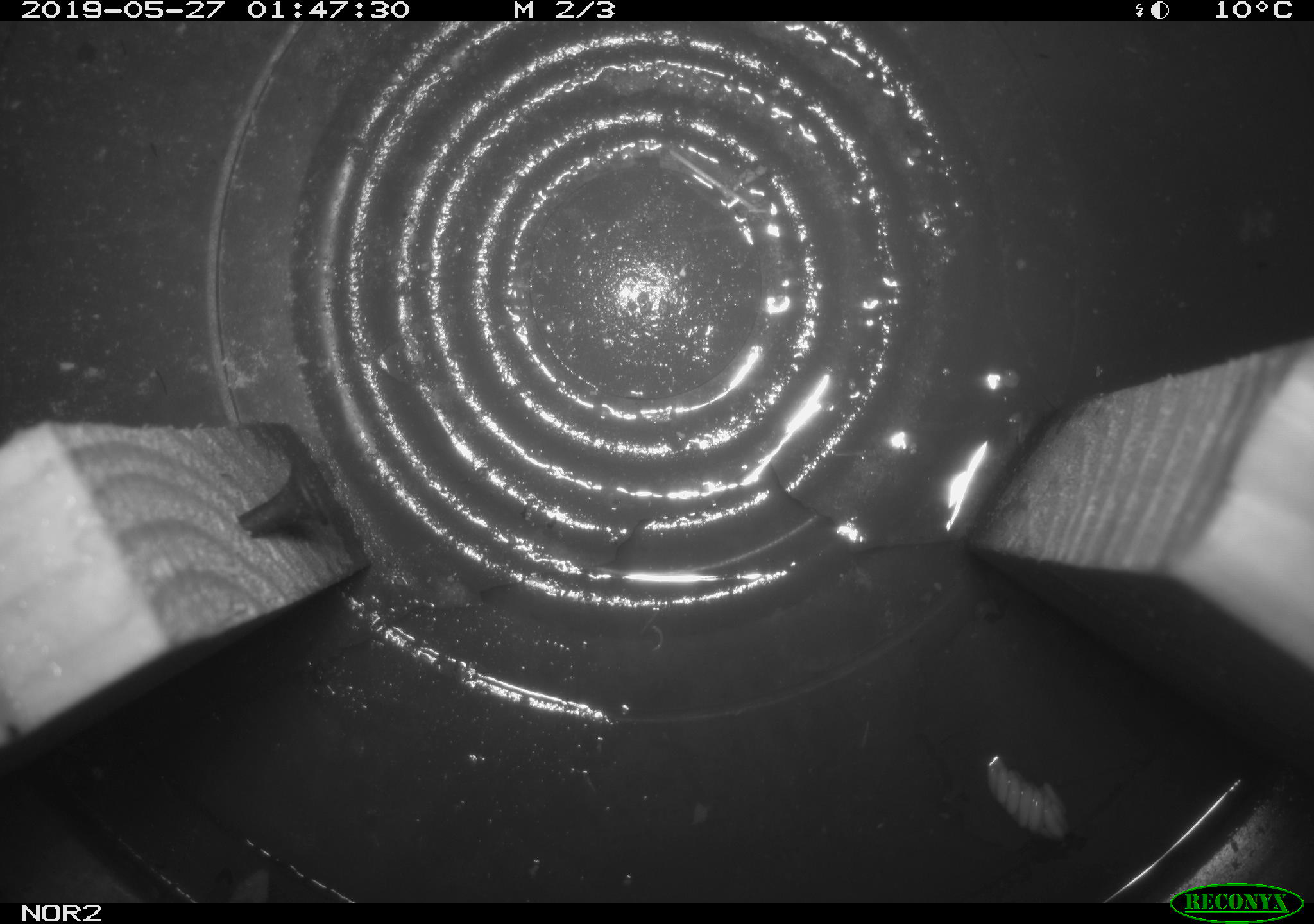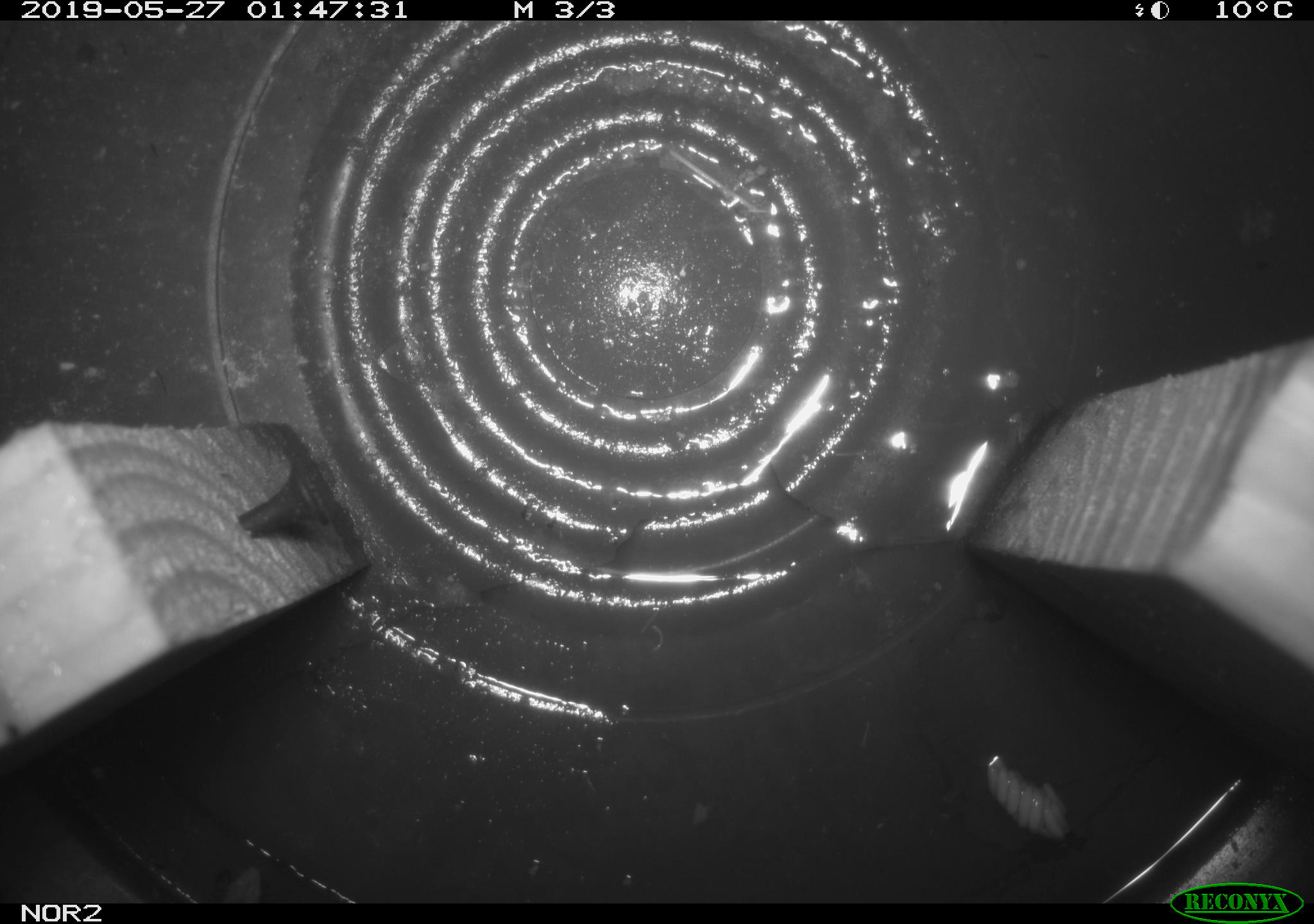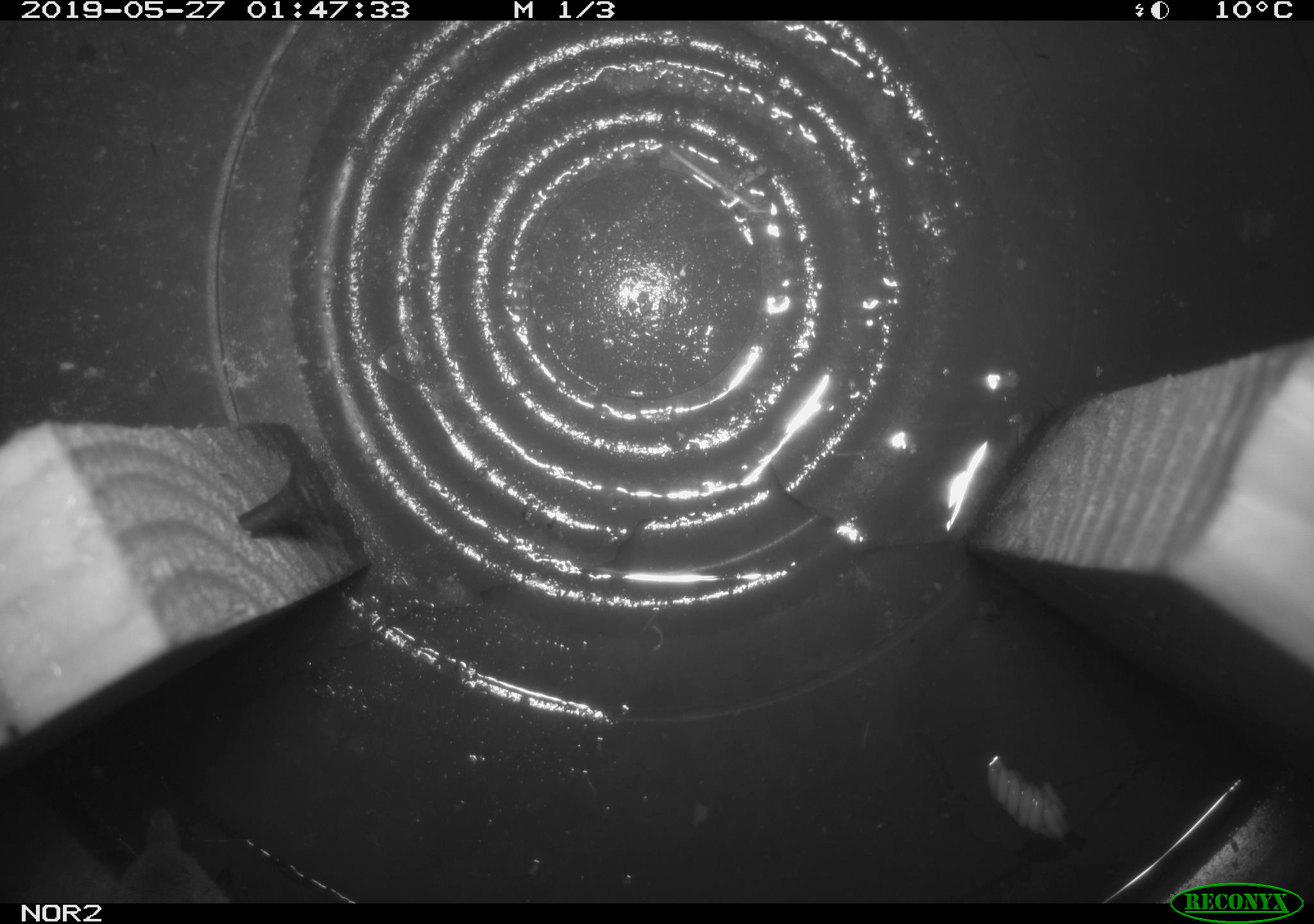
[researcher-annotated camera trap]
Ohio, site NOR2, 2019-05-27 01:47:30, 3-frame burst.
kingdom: Animalia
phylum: Chordata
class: Mammalia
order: Eulipotyphla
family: Soricidae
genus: Sorex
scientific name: Sorex cinereus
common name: masked shrew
Masked shrew (Sorex cinereus).